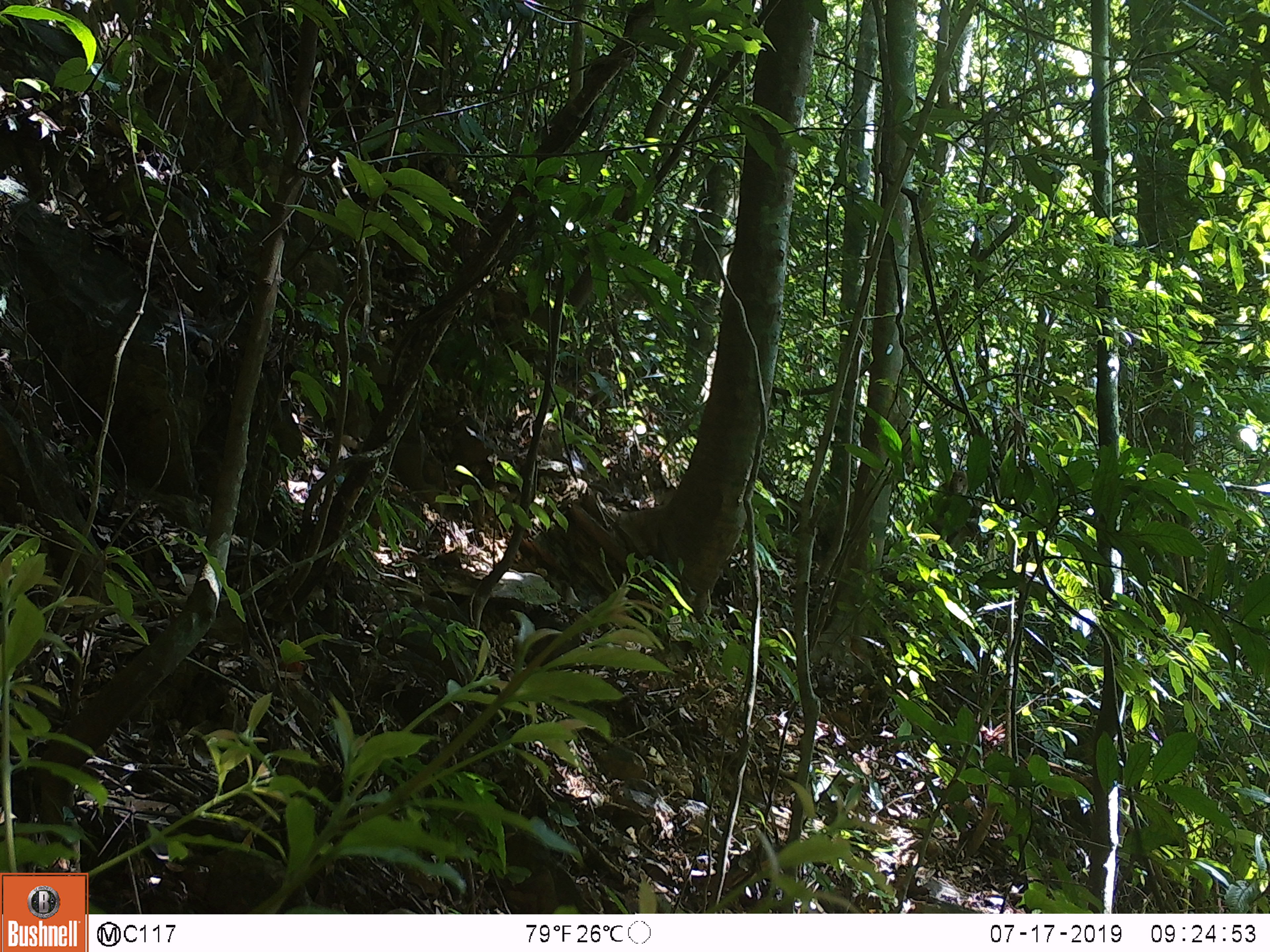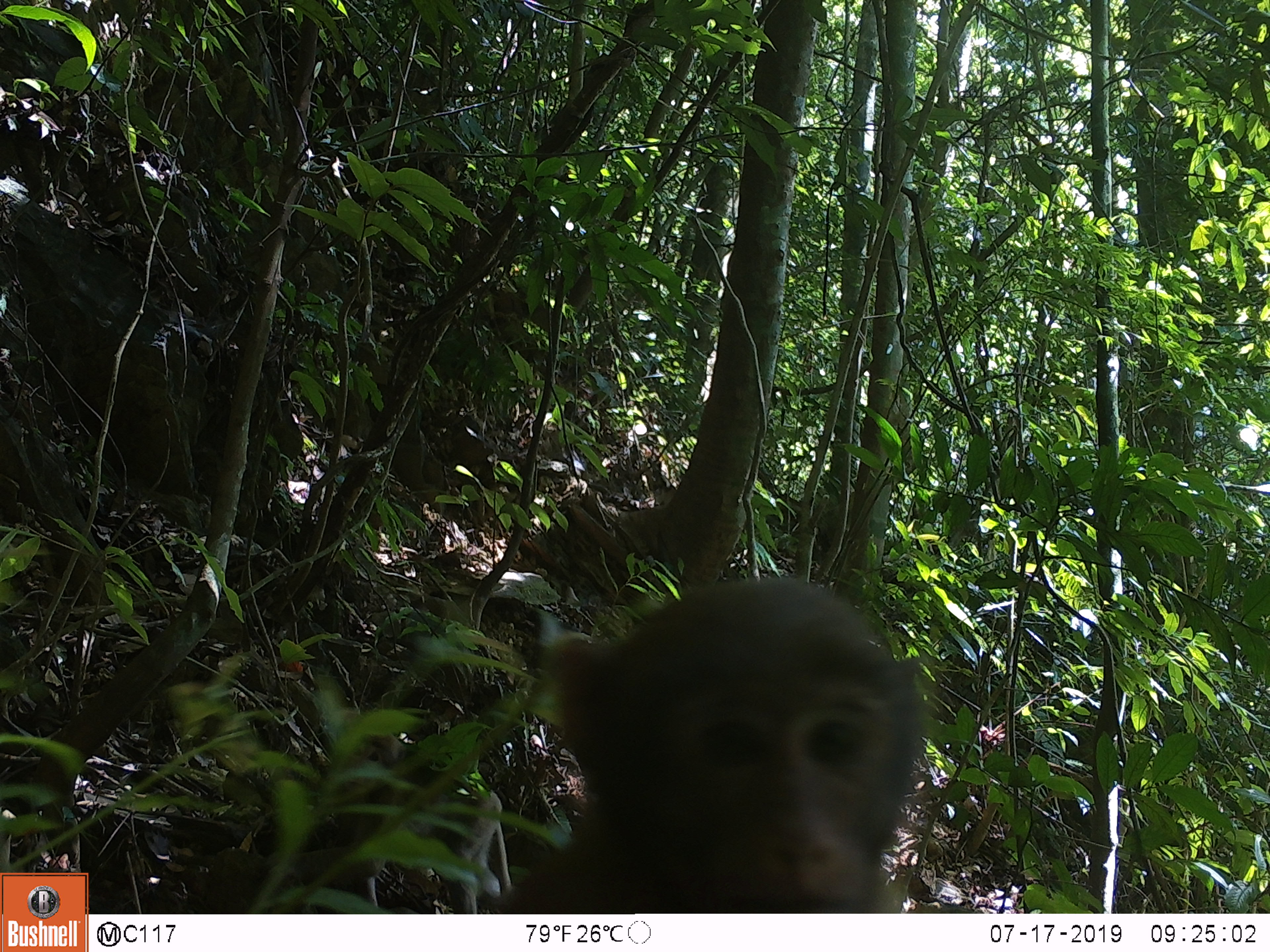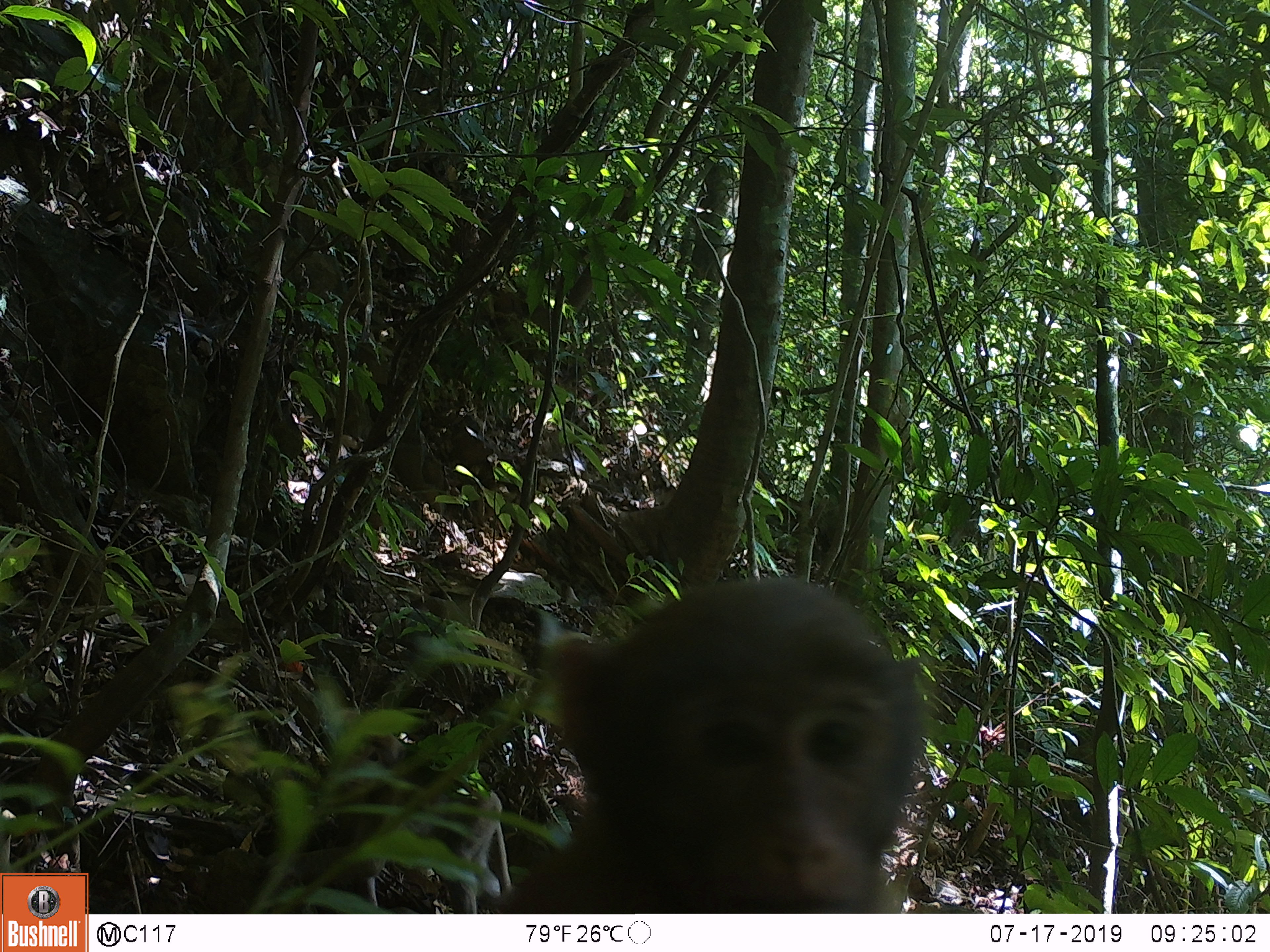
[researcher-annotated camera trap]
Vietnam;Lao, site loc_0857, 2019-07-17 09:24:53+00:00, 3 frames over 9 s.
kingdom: Animalia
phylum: Chordata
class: Mammalia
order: Primates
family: Cercopithecidae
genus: Macaca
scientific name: Macaca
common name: macaque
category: macaque not stump tailed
Macaque not stump tailed (macaque) (Macaca). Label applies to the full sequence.